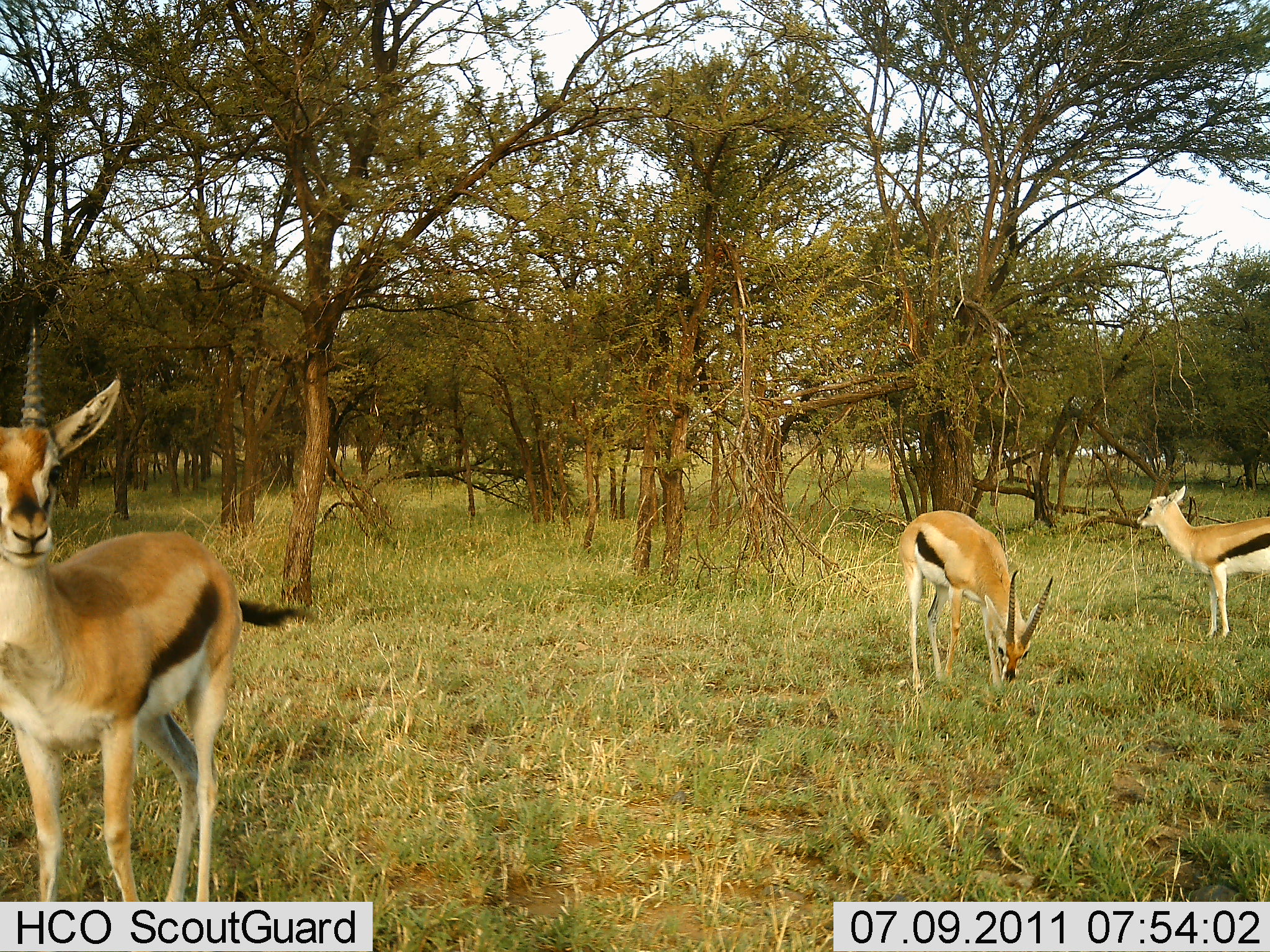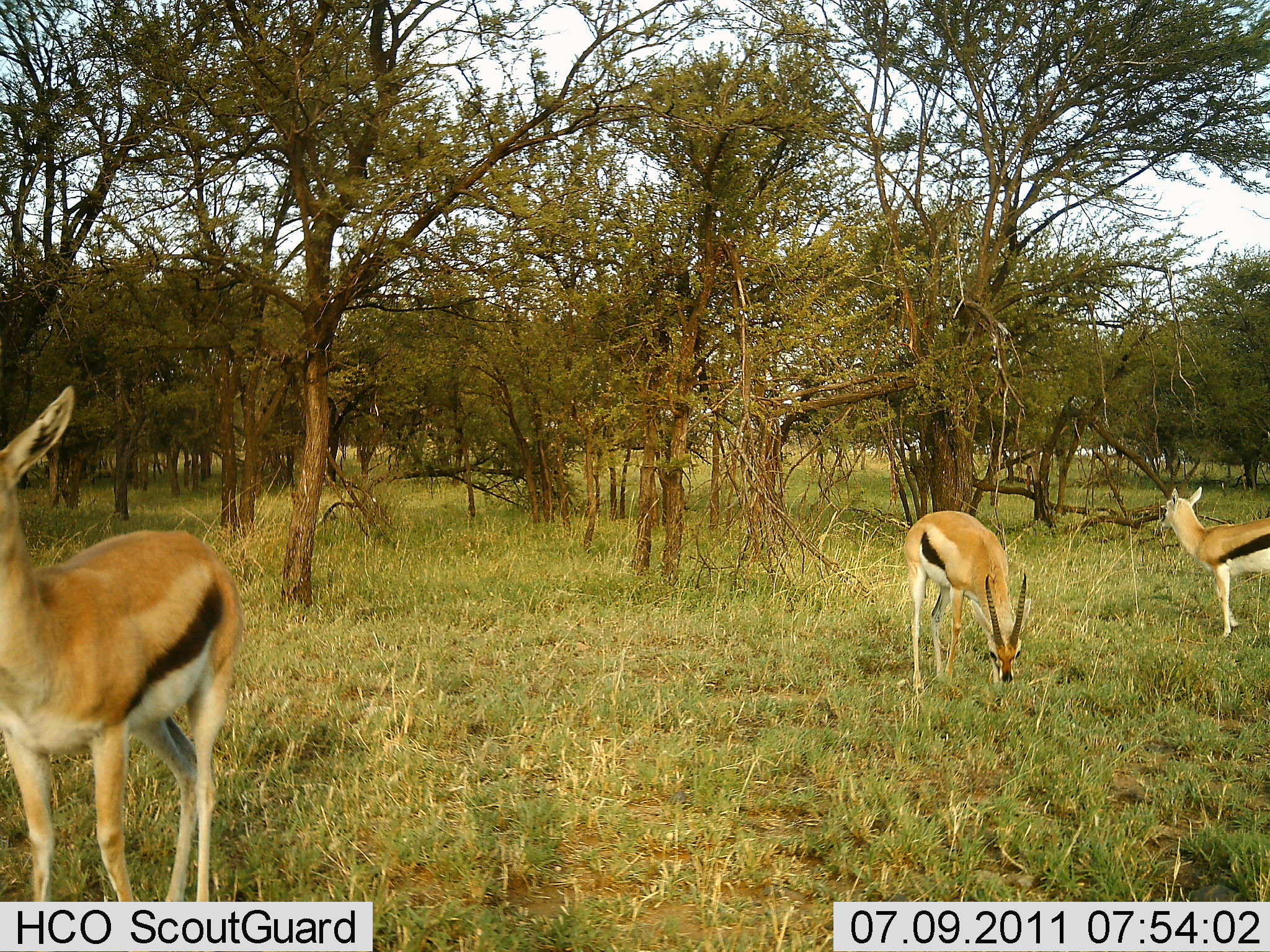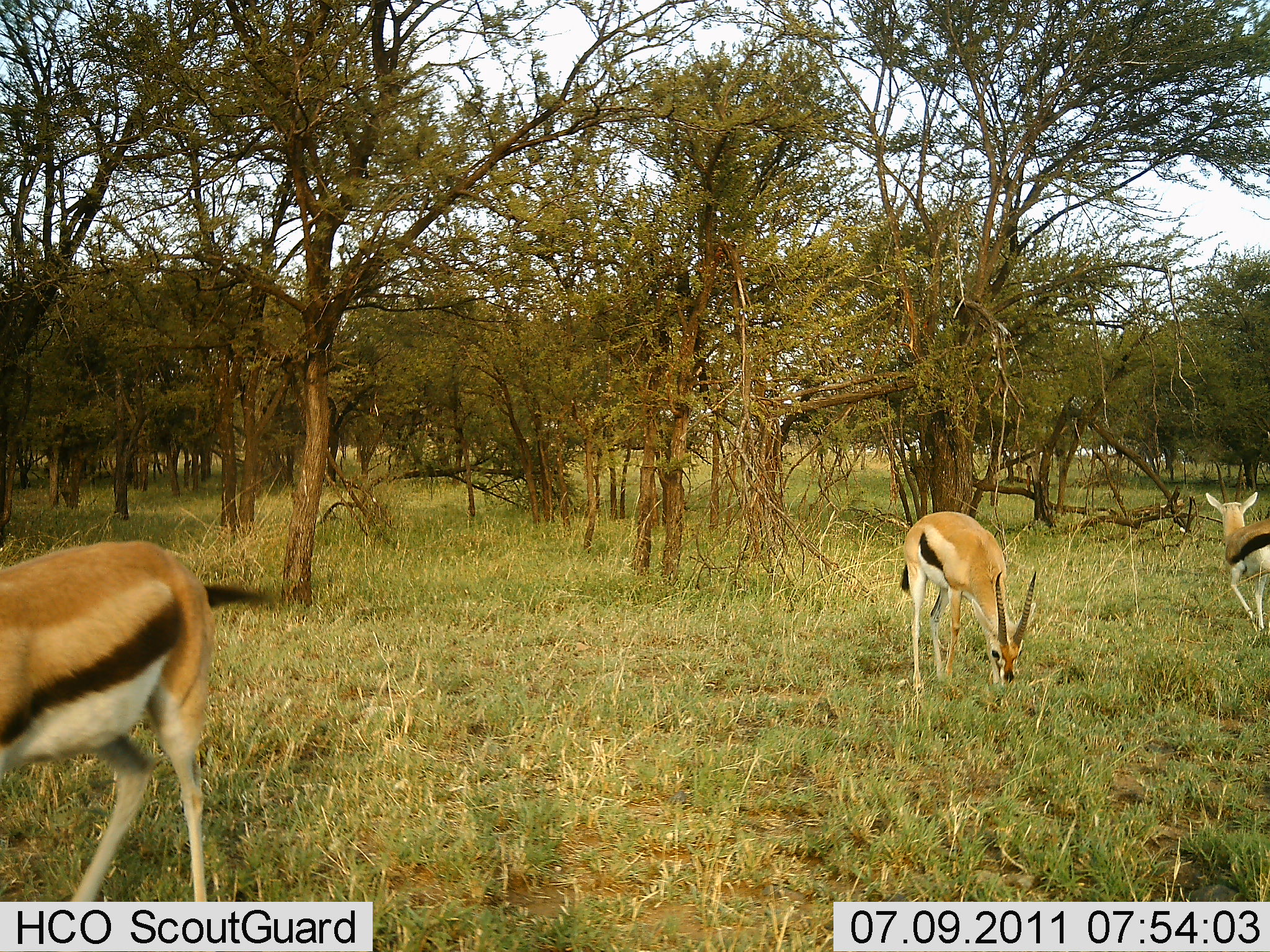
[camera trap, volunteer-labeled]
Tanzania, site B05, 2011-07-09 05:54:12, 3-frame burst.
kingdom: Animalia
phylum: Chordata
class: Mammalia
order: Artiodactyla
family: Bovidae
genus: Eudorcas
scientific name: Eudorcas thomsonii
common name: thomson's gazelle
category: gazellethomsons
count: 3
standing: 29%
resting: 0%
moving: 43%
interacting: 0%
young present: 0%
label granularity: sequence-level